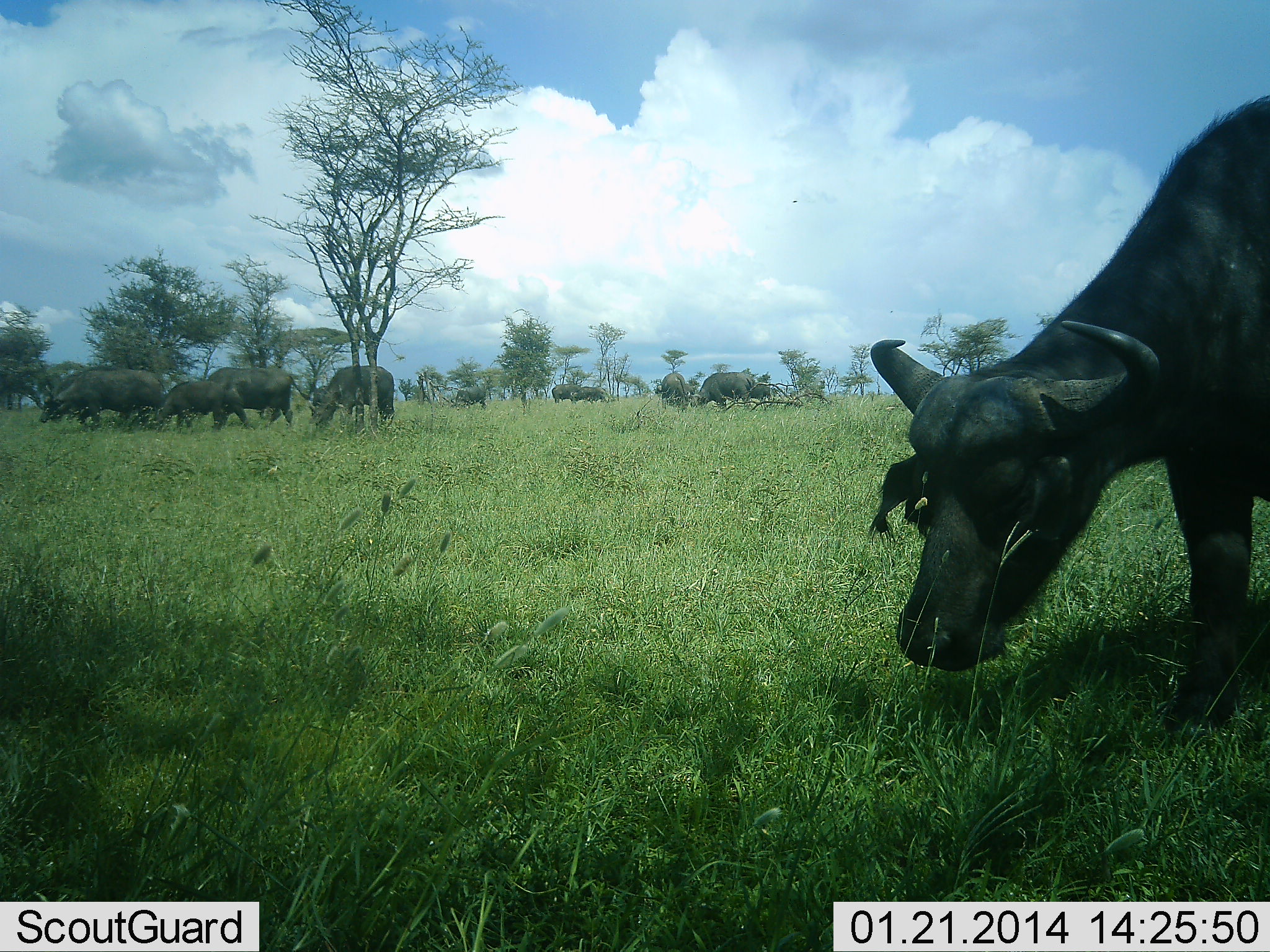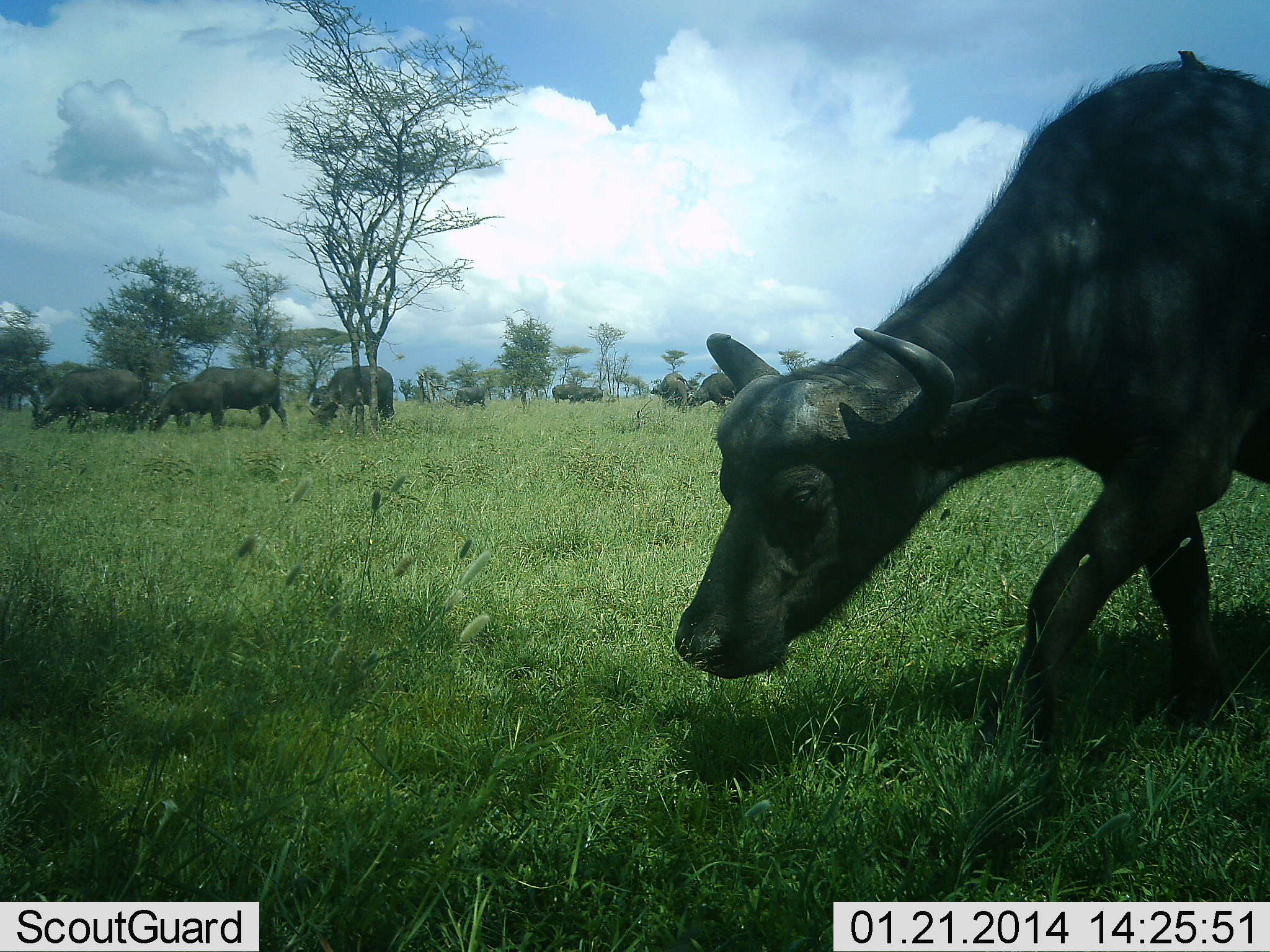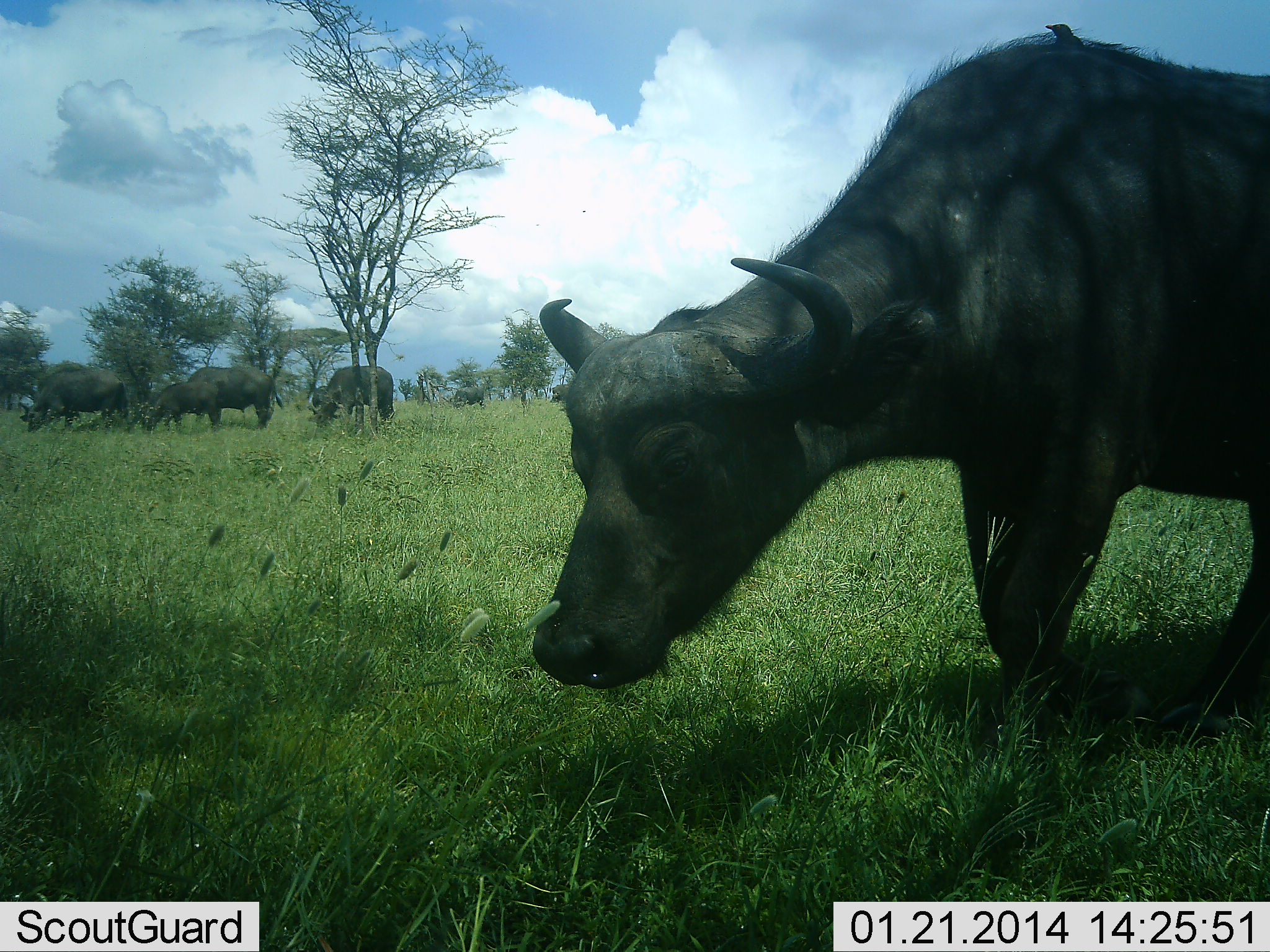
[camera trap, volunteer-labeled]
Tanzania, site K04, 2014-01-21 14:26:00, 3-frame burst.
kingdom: Animalia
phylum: Chordata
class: Mammalia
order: Artiodactyla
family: Bovidae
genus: Syncerus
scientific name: Syncerus caffer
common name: cape buffalo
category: buffalo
Buffalo (cape buffalo) (Syncerus caffer), count 10. Behavior (volunteer vote fractions): standing 36%, resting 5%, moving 71%, interacting 5%. Young present (vote fraction): 28%. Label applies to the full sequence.